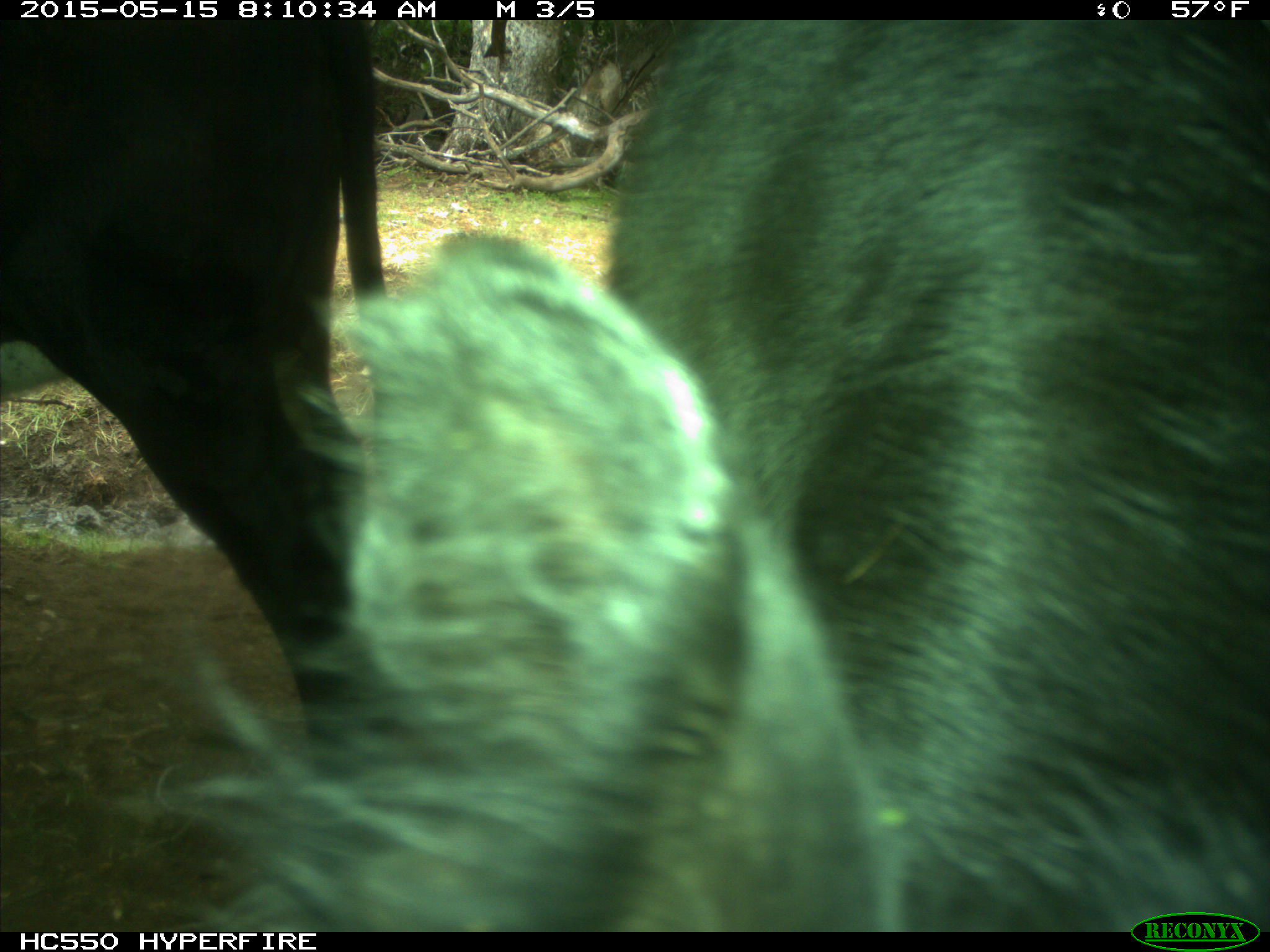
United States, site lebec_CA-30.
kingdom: Animalia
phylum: Chordata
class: Mammalia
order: Artiodactyla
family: Bovidae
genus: Bos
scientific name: Bos taurus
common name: domestic cow